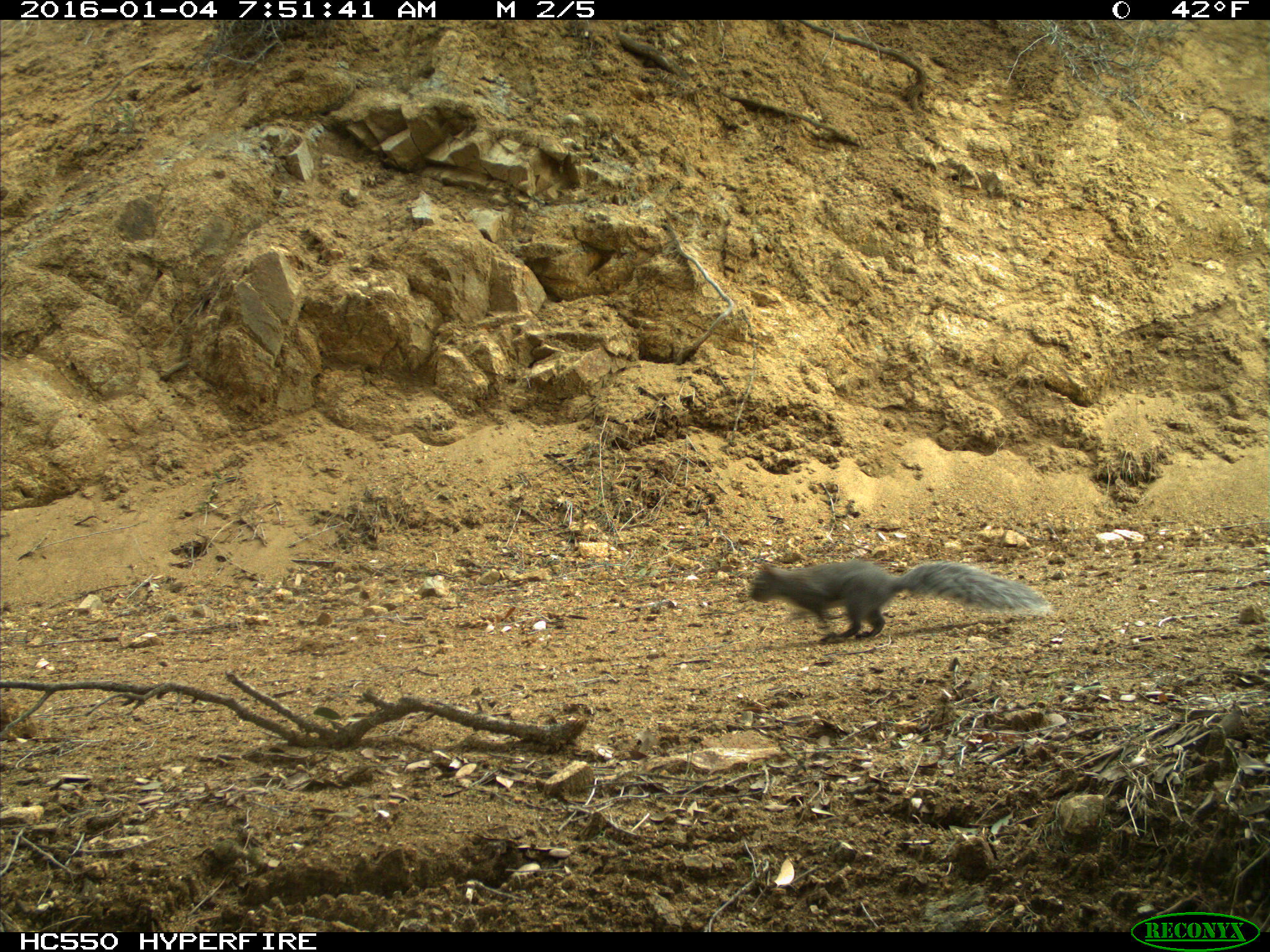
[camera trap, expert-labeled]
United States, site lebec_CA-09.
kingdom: Animalia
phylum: Chordata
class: Mammalia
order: Rodentia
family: Sciuridae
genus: Sciurus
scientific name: Sciurus carolinensis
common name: eastern gray squirrel